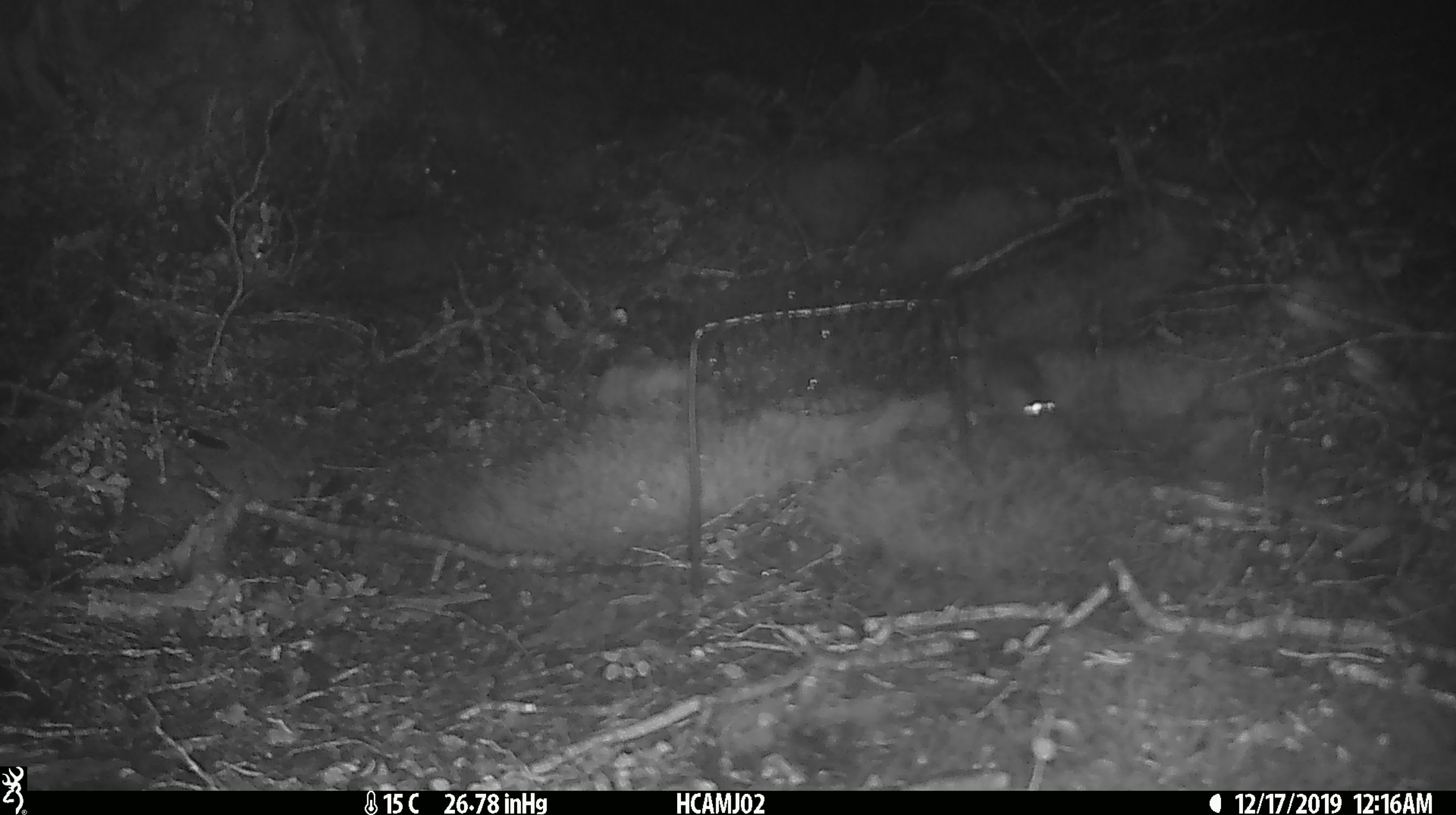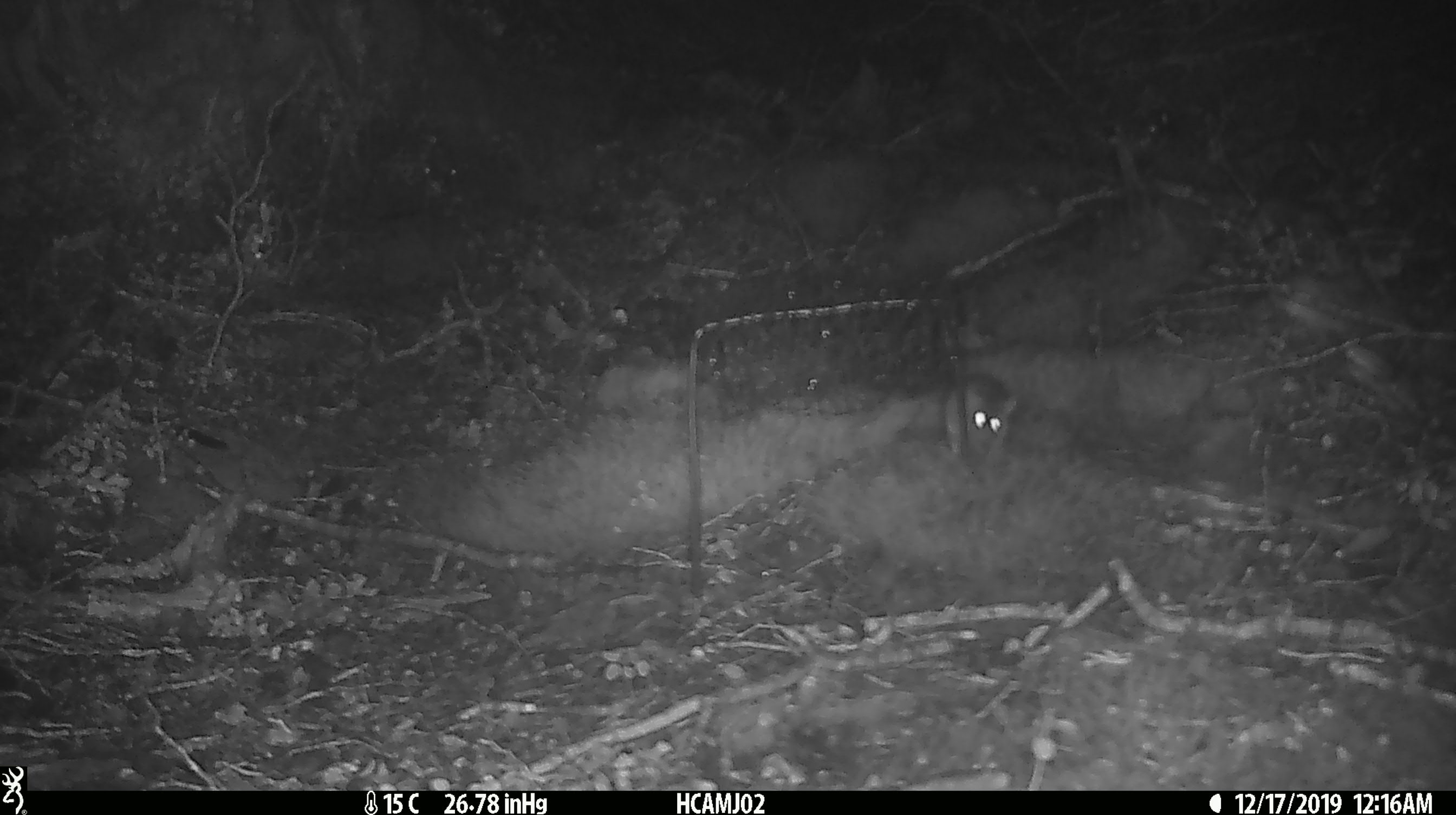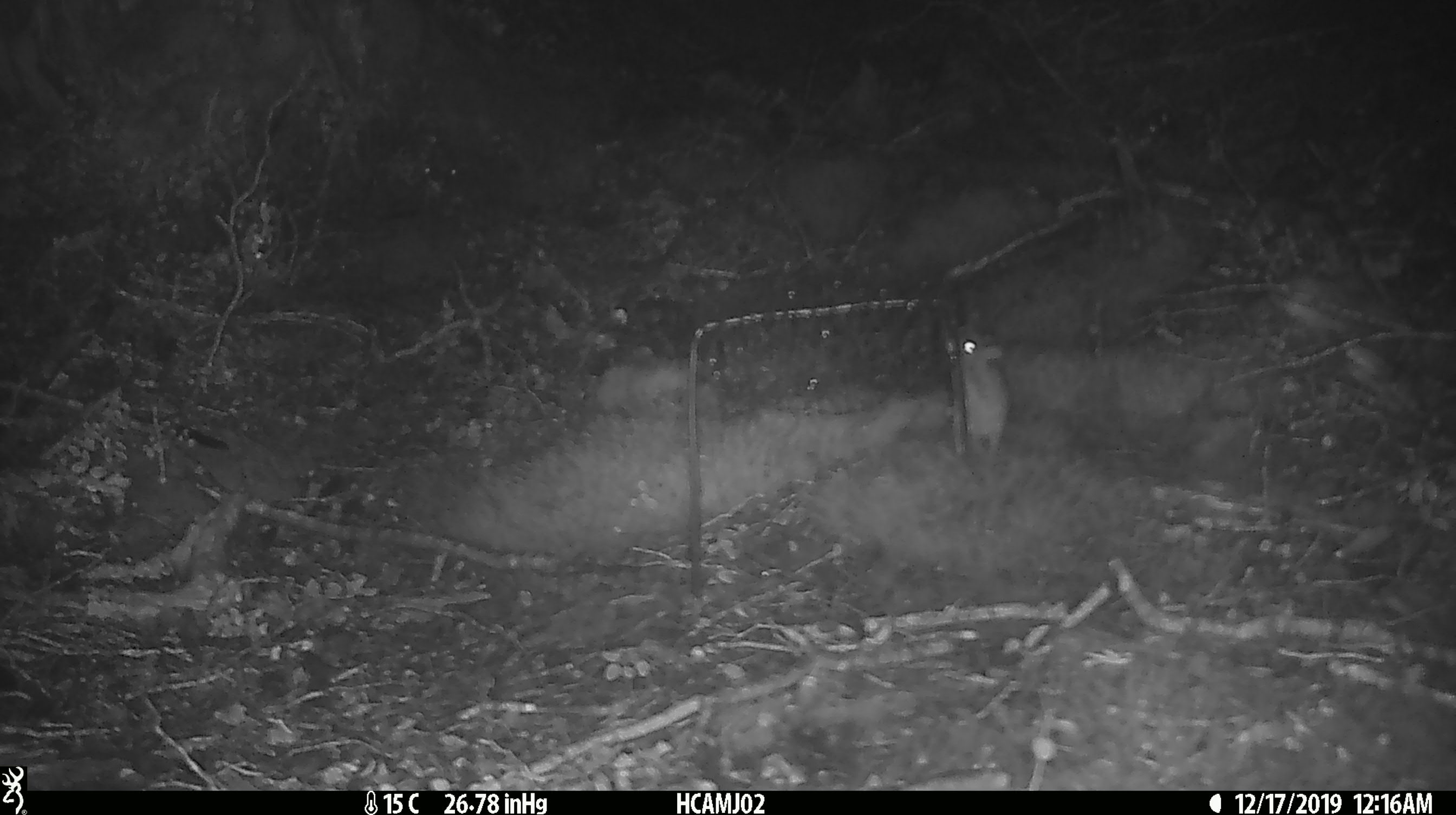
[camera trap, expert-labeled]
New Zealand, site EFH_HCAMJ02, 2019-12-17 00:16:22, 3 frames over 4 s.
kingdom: Animalia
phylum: Chordata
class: Mammalia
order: Rodentia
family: Muridae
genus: Mus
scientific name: Mus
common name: mouse